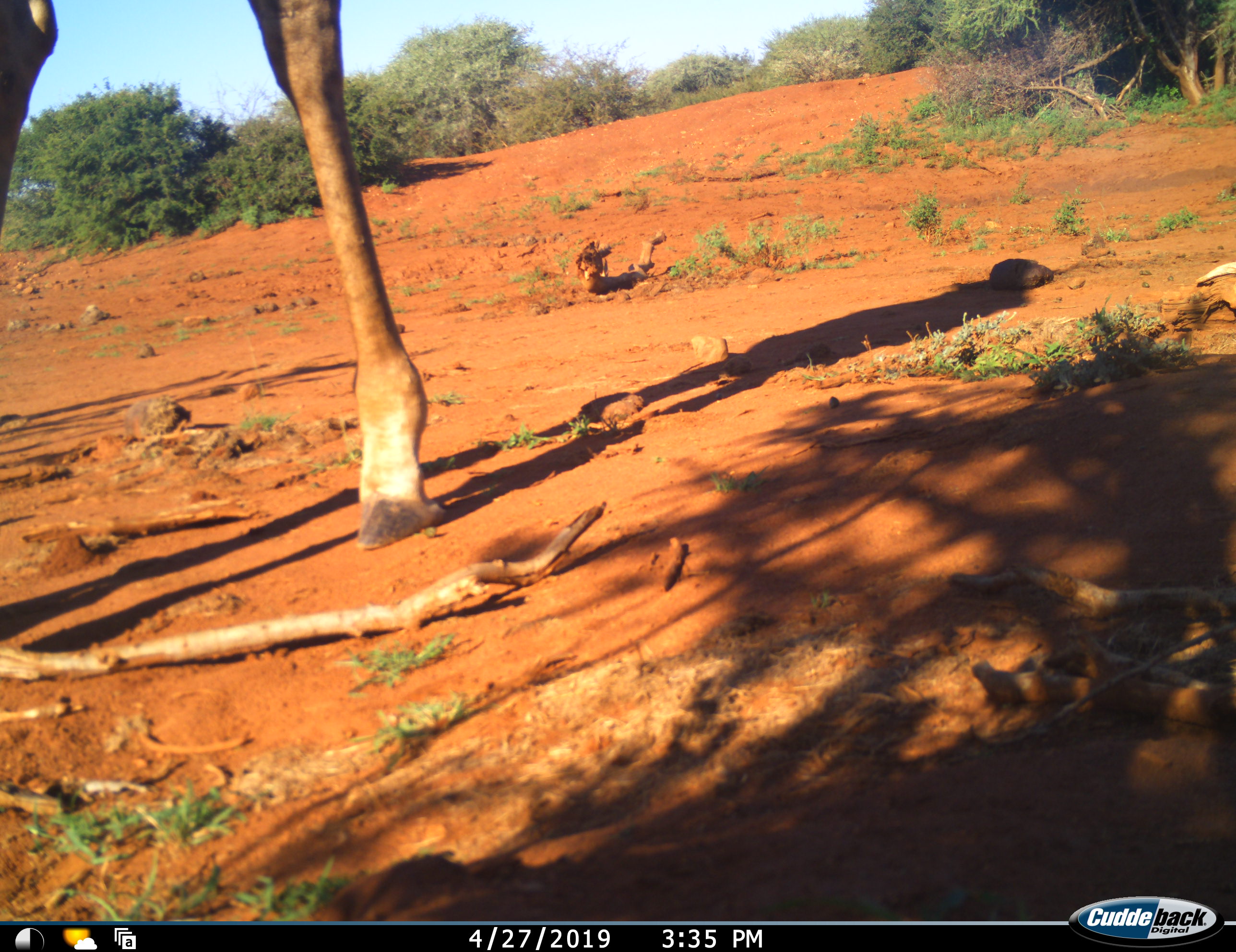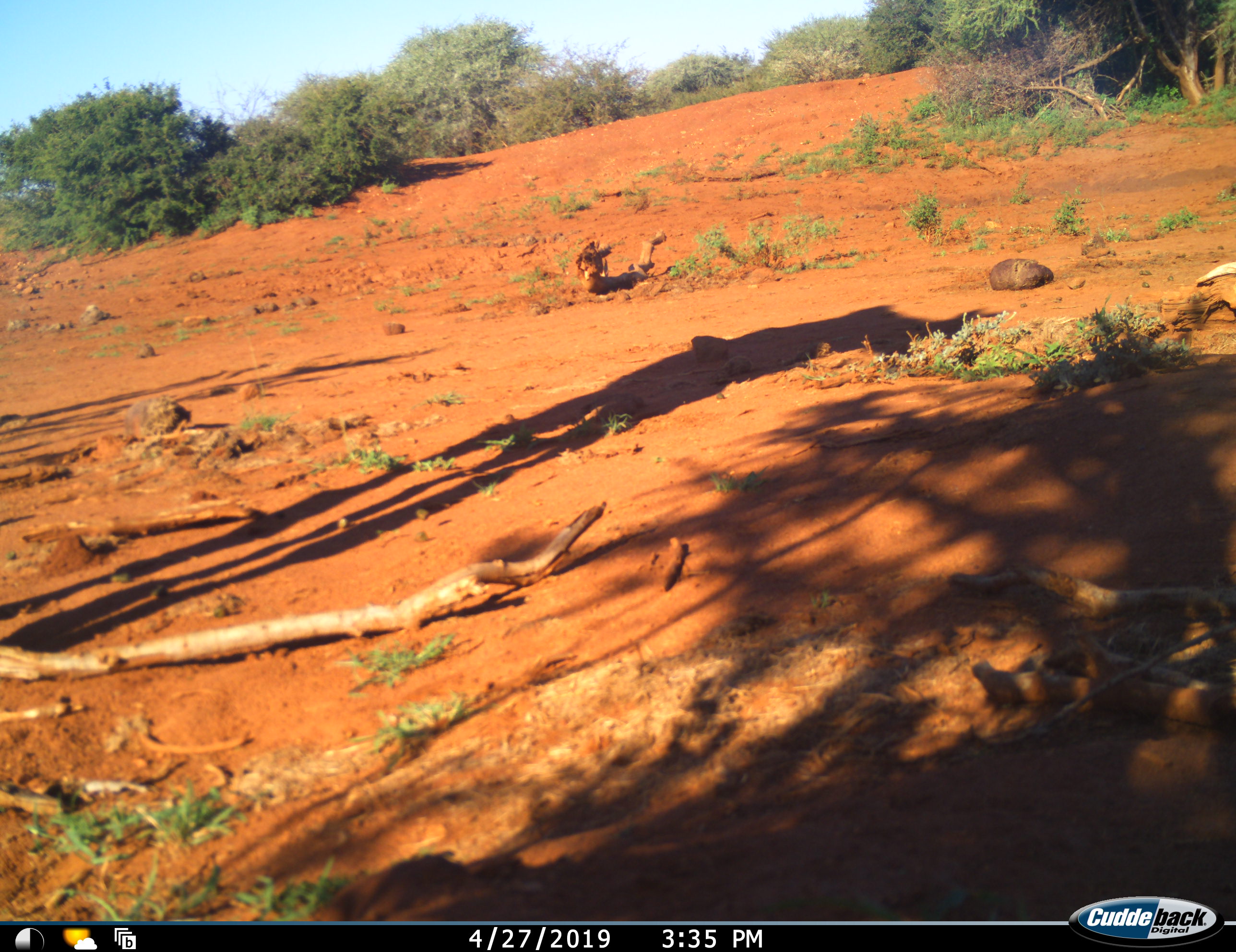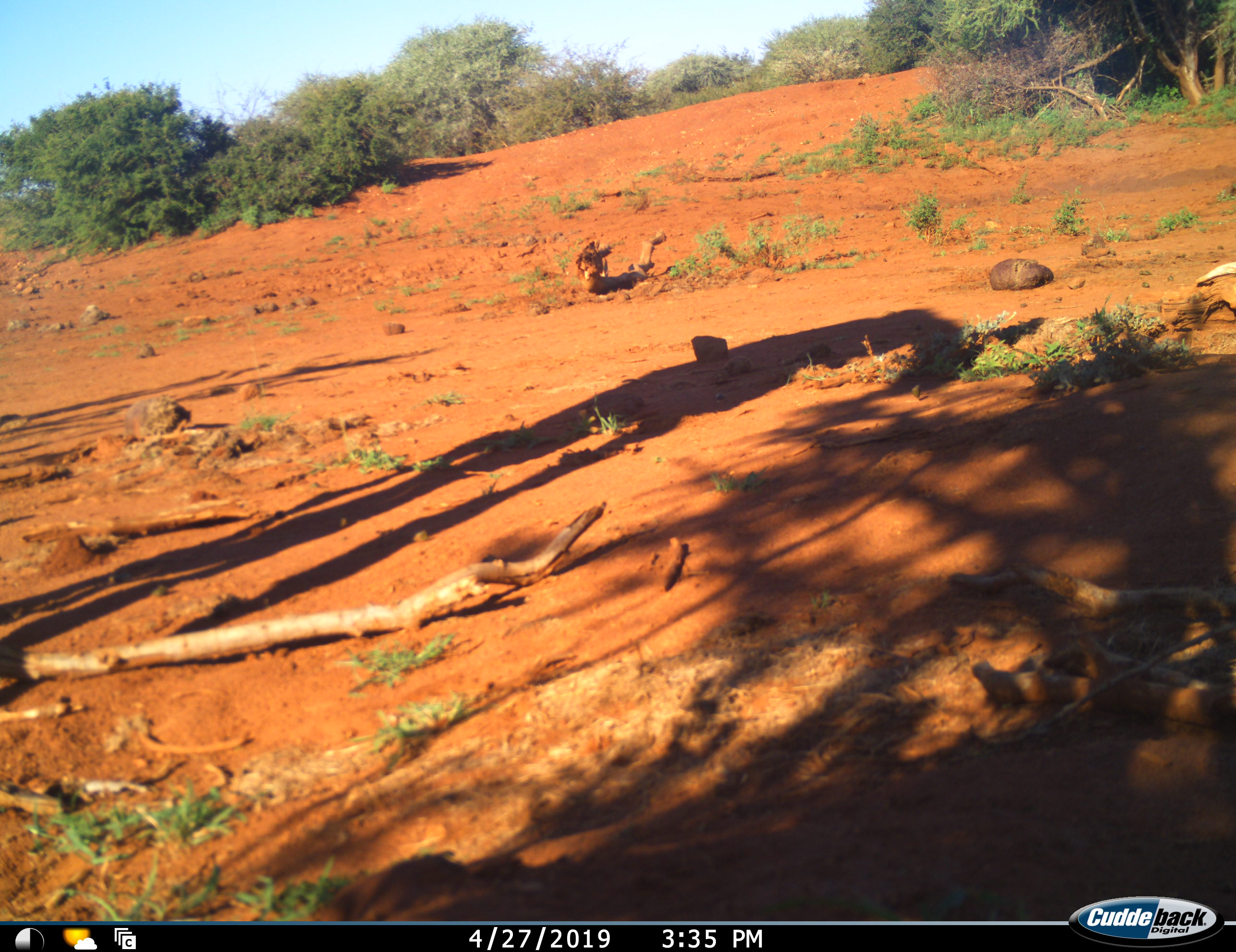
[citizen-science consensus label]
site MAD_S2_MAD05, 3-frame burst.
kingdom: Animalia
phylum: Chordata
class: Mammalia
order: Artiodactyla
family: Giraffidae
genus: Giraffa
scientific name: Giraffa camelopardalis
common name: giraffe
Giraffe (Giraffa camelopardalis), count 1. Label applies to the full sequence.